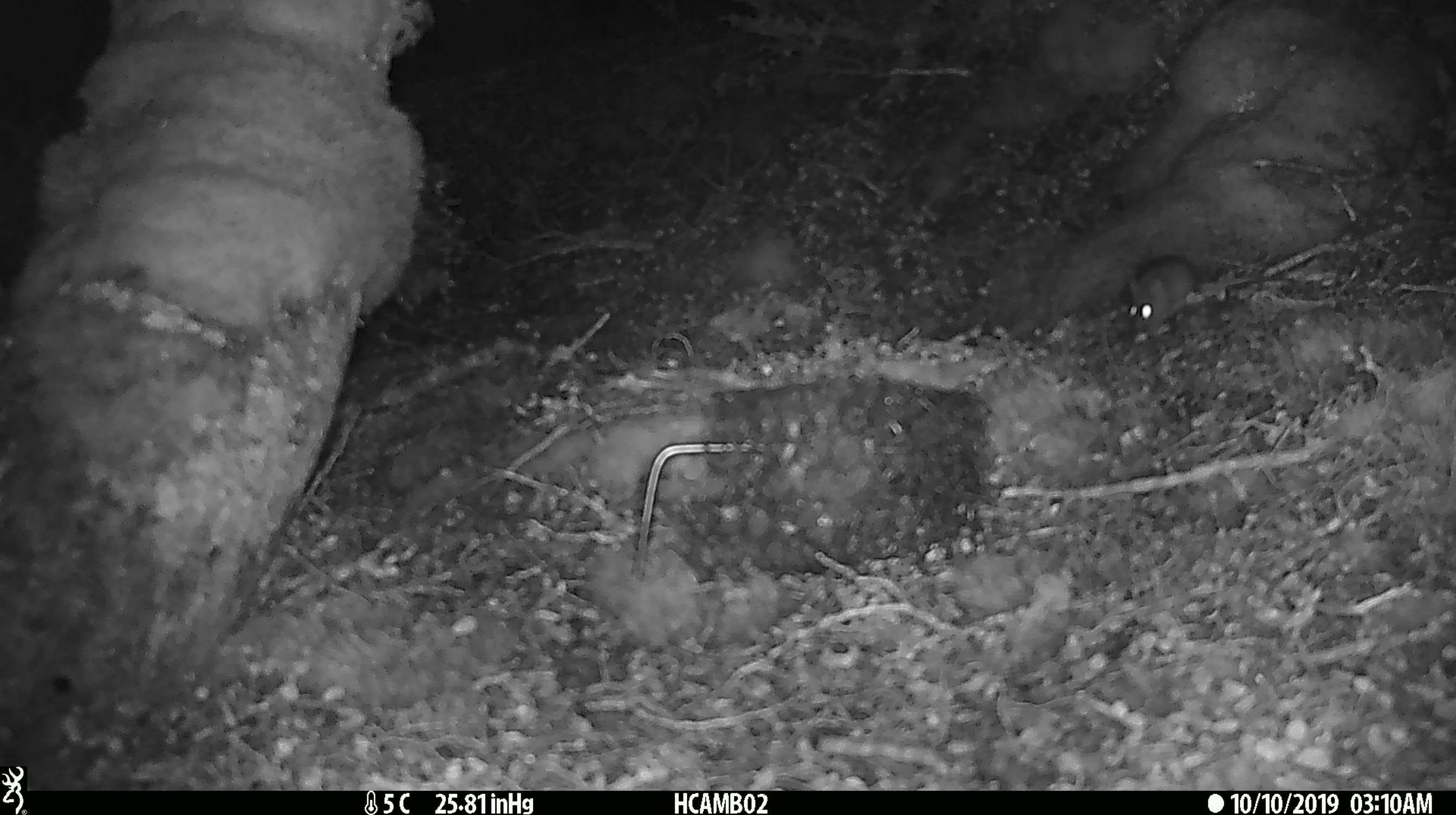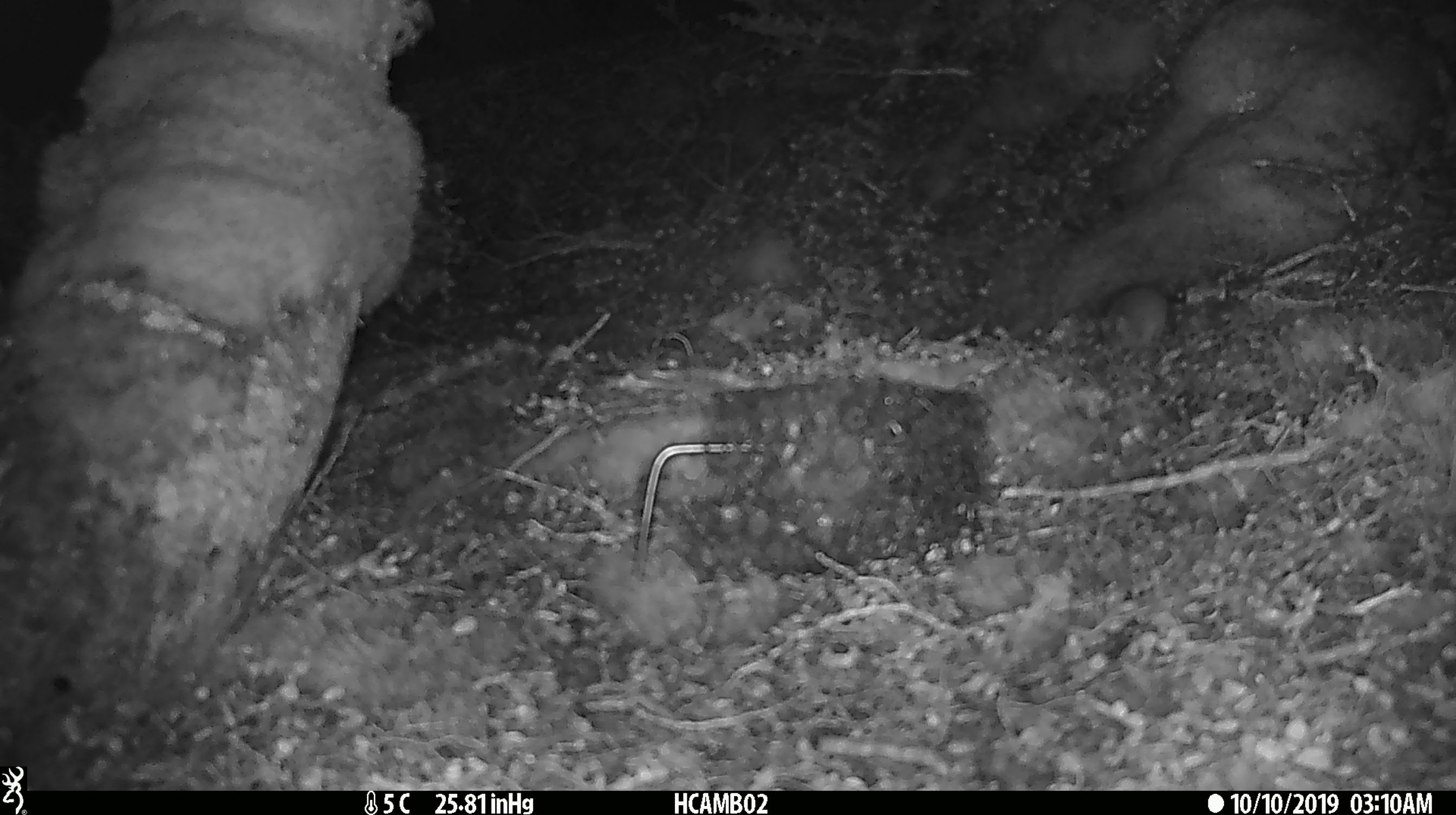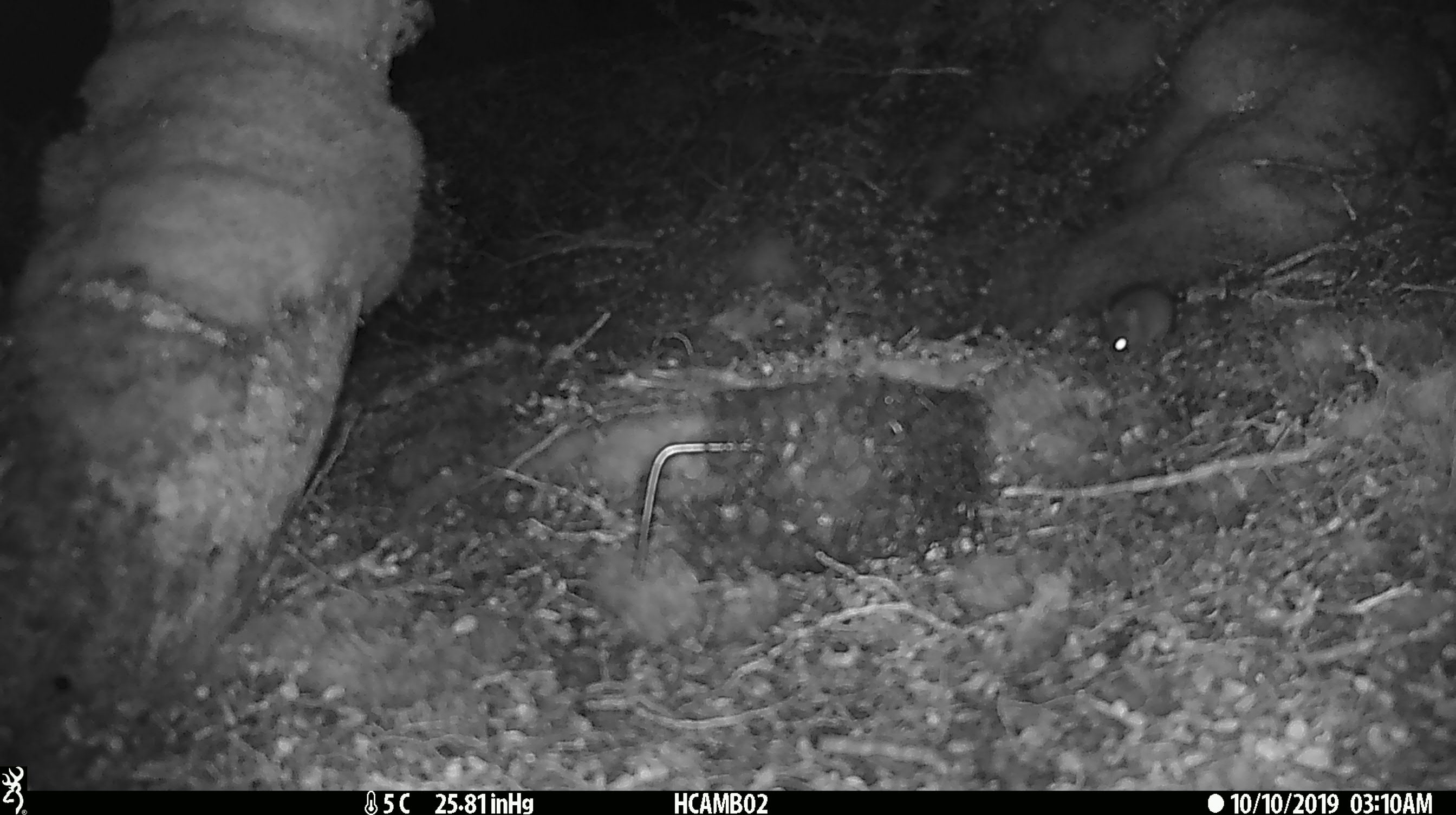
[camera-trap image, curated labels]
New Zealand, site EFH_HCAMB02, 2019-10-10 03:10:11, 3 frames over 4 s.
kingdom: Animalia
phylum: Chordata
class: Mammalia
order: Rodentia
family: Muridae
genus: Mus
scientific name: Mus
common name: mouse